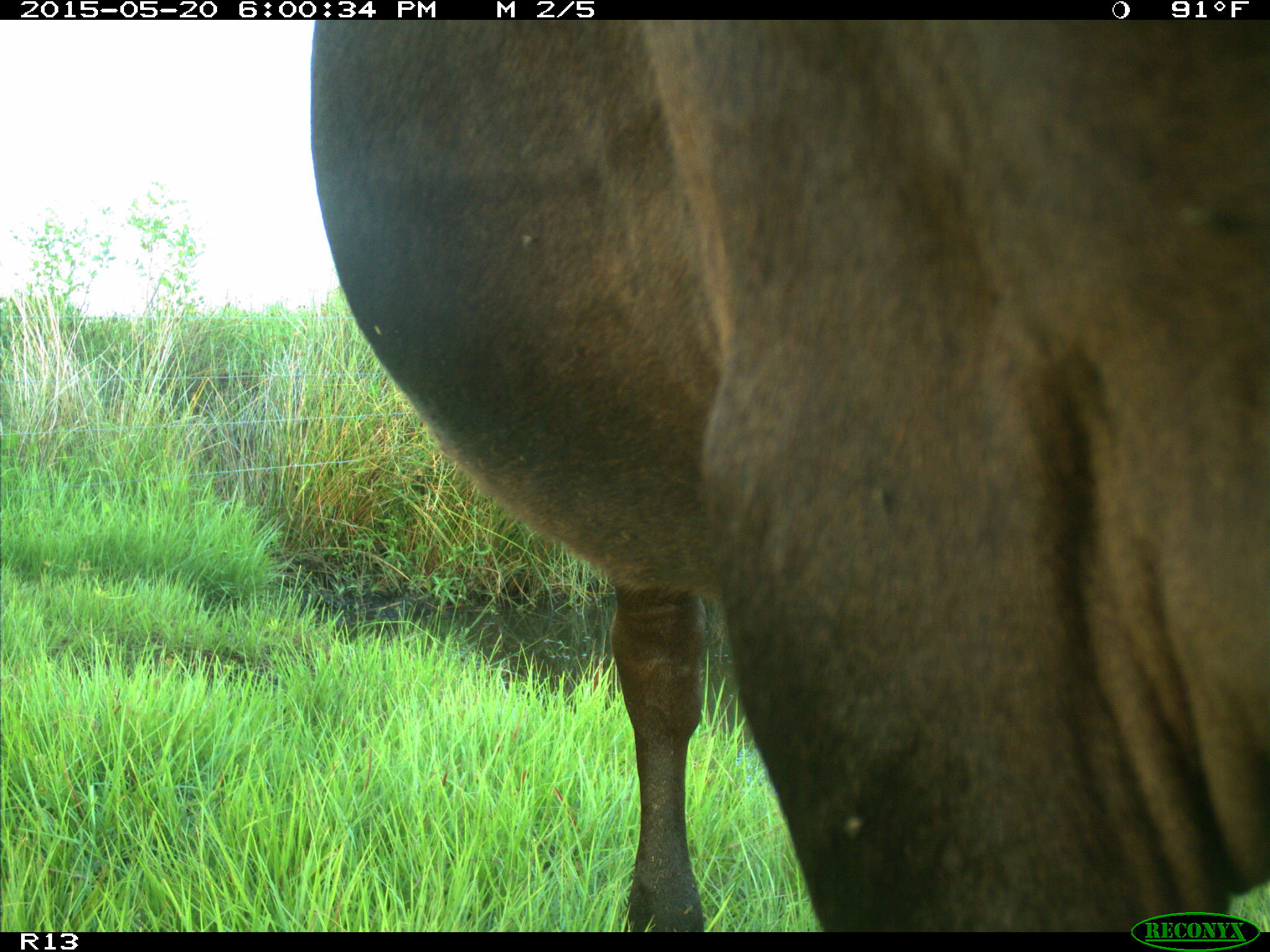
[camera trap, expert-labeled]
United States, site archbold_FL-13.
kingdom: Animalia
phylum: Chordata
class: Mammalia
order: Artiodactyla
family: Bovidae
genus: Bos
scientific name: Bos taurus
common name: domestic cow